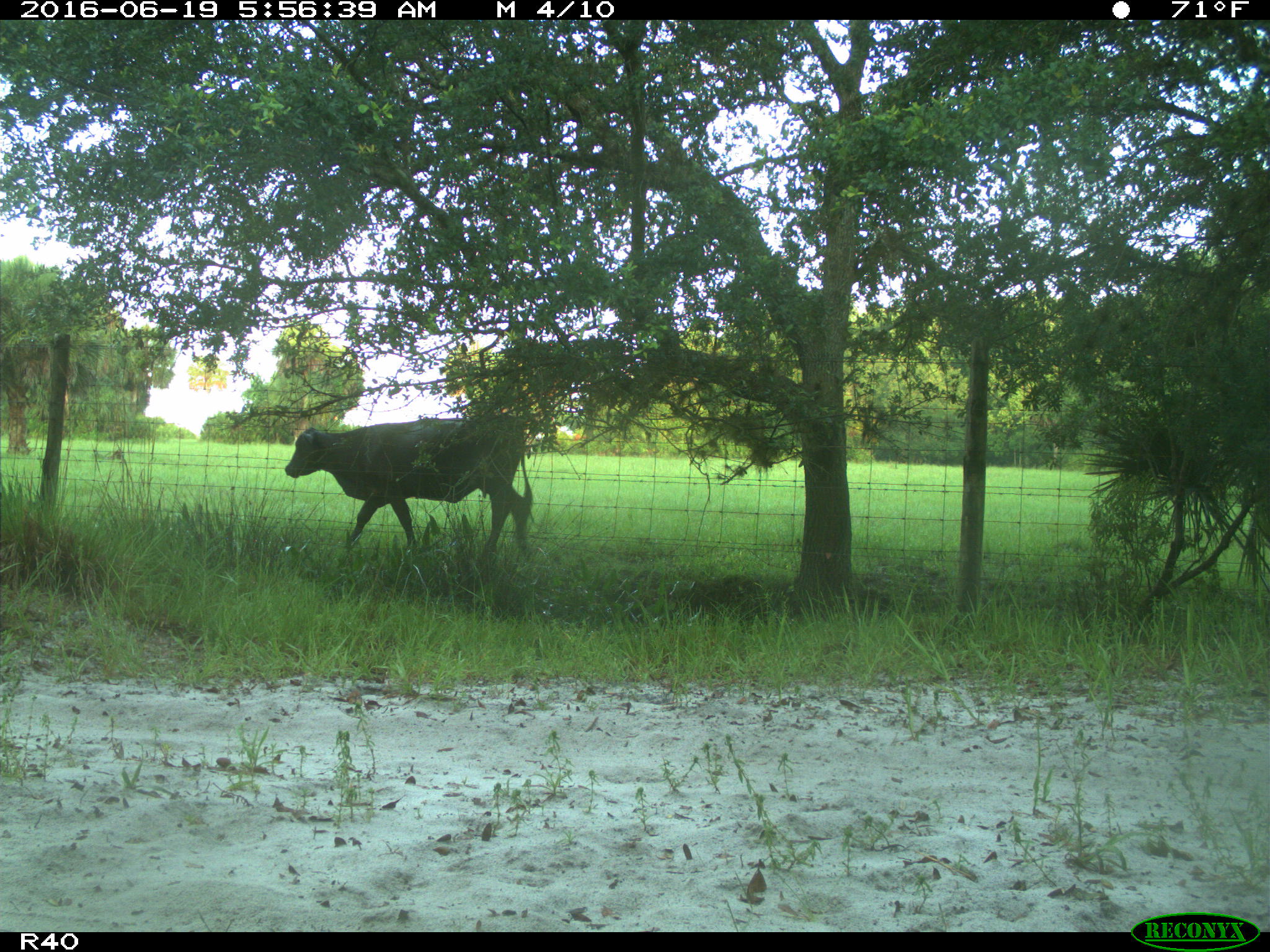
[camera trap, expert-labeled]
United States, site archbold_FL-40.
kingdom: Animalia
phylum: Chordata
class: Mammalia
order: Artiodactyla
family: Bovidae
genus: Bos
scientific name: Bos taurus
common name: domestic cow